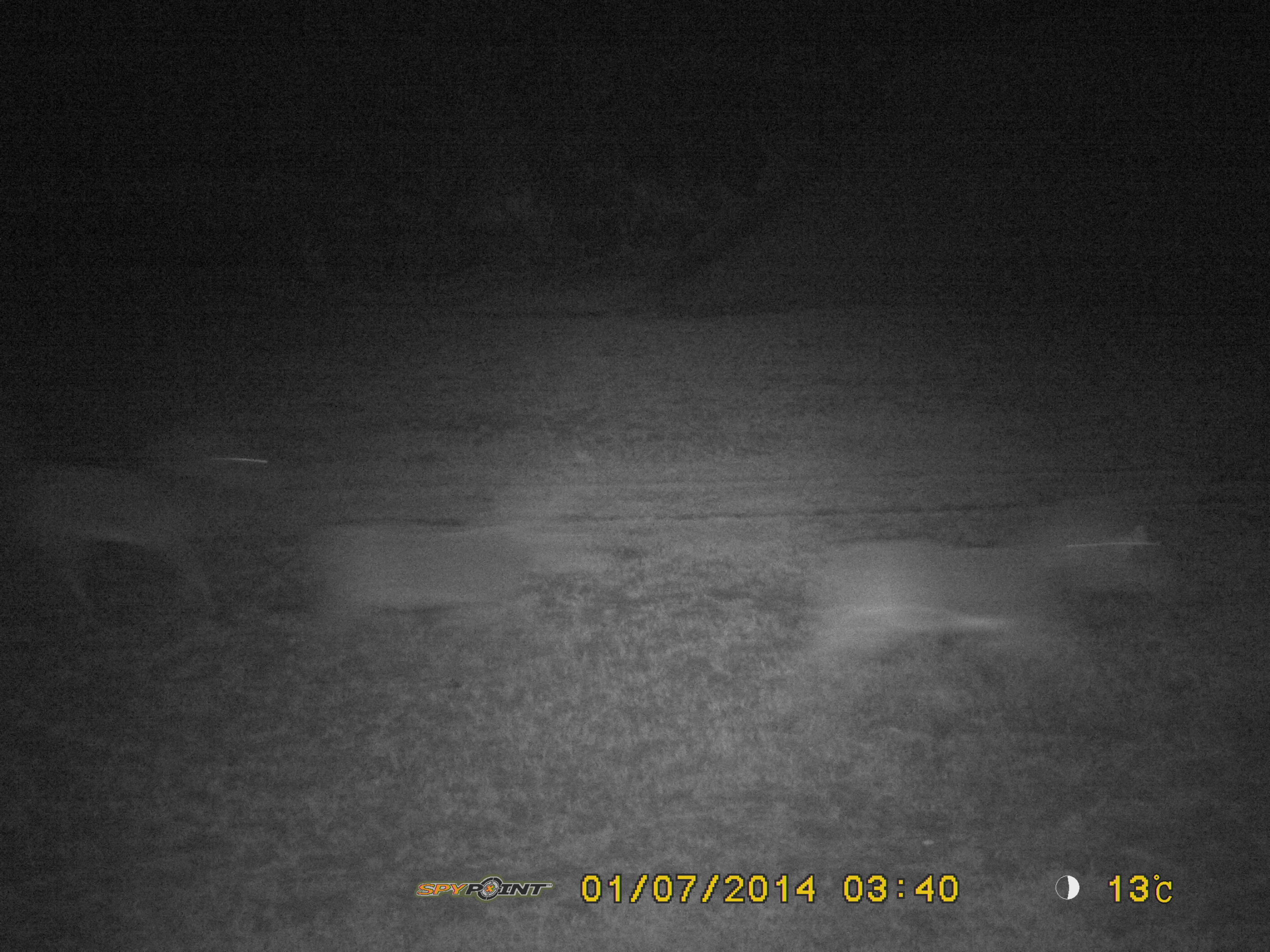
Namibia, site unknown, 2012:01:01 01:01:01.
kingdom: Animalia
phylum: Chordata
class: Mammalia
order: Perissodactyla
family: Equidae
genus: Equus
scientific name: Equus asinus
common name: donkey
Equus asinus (donkey).